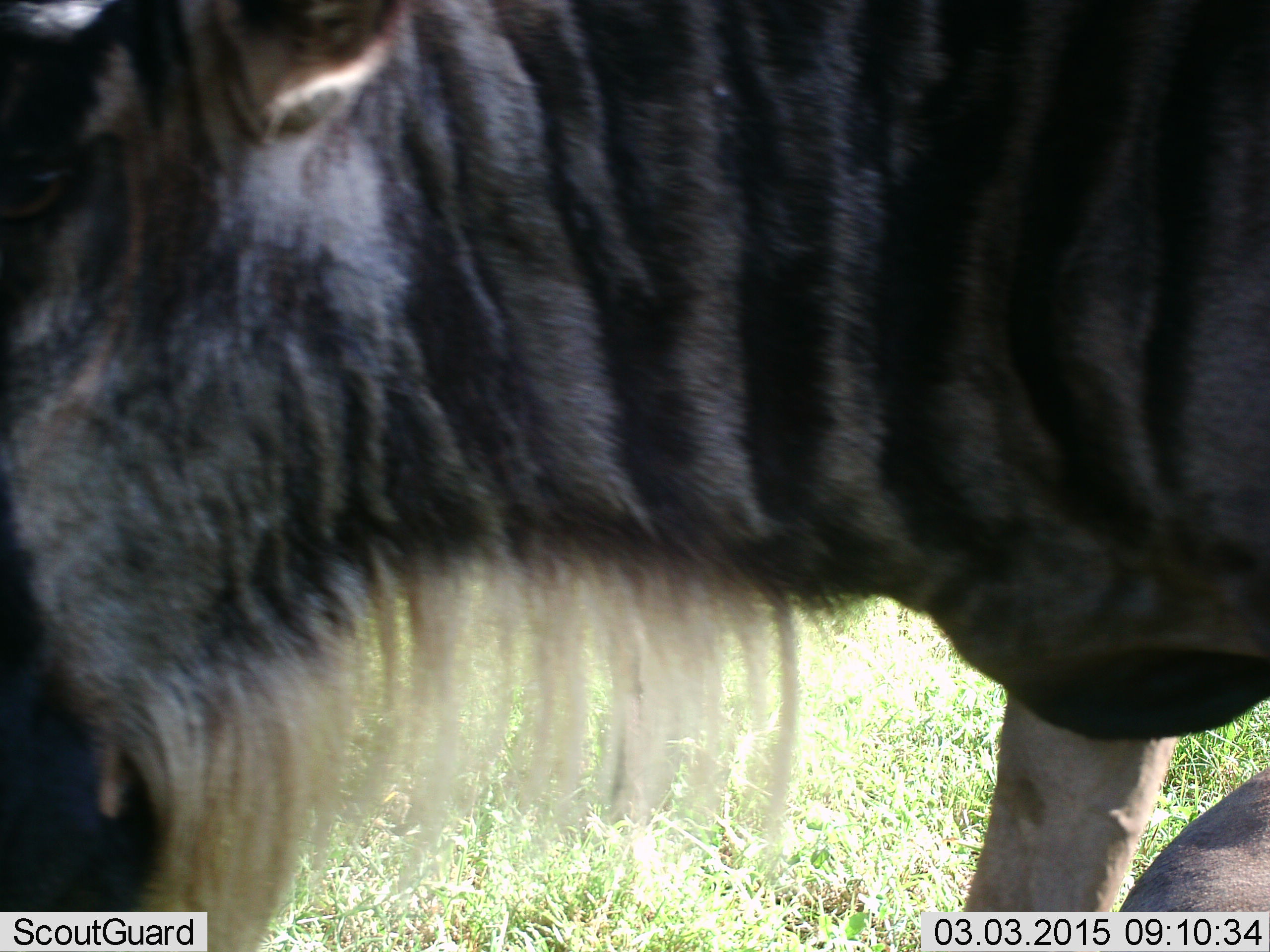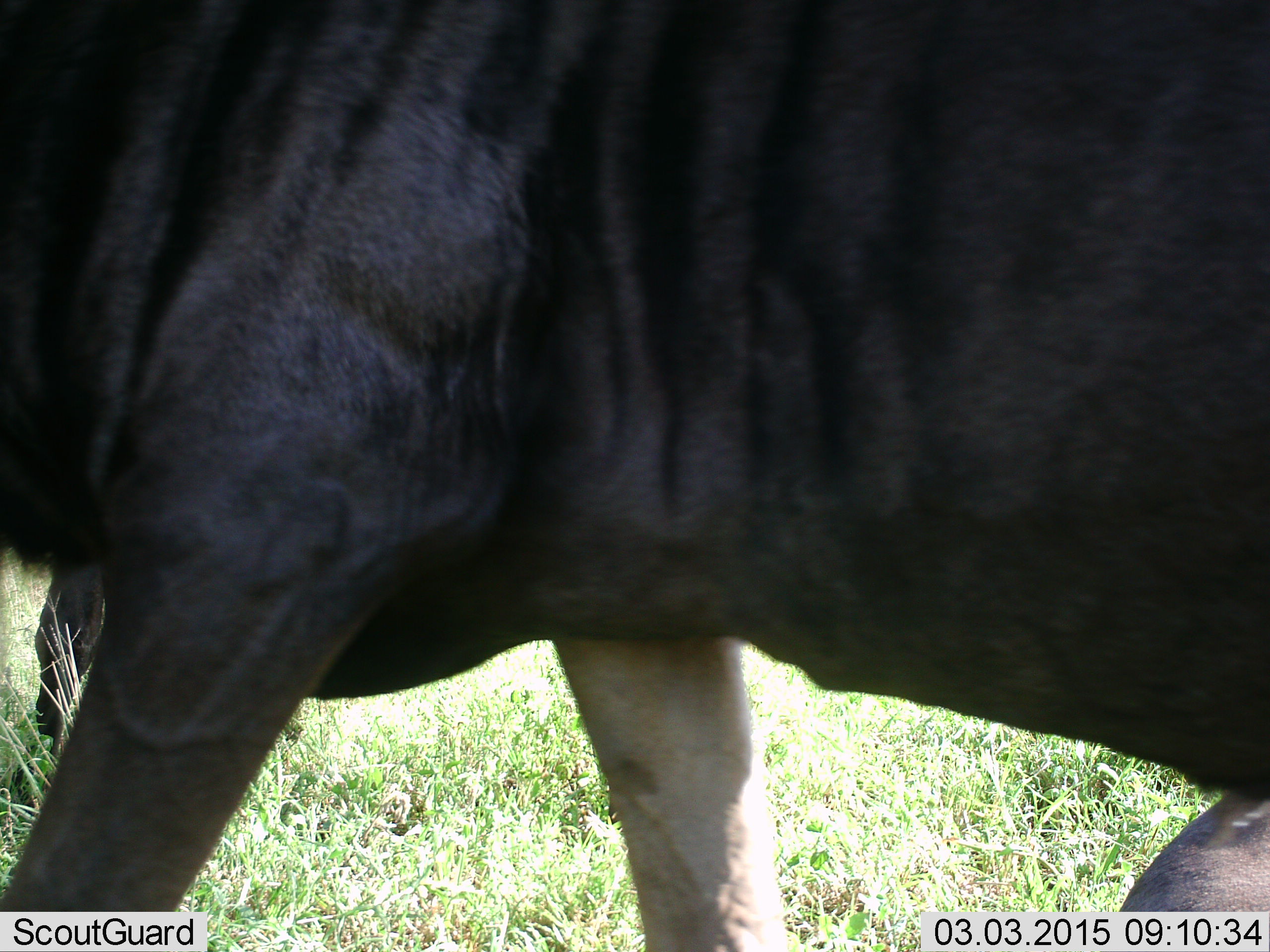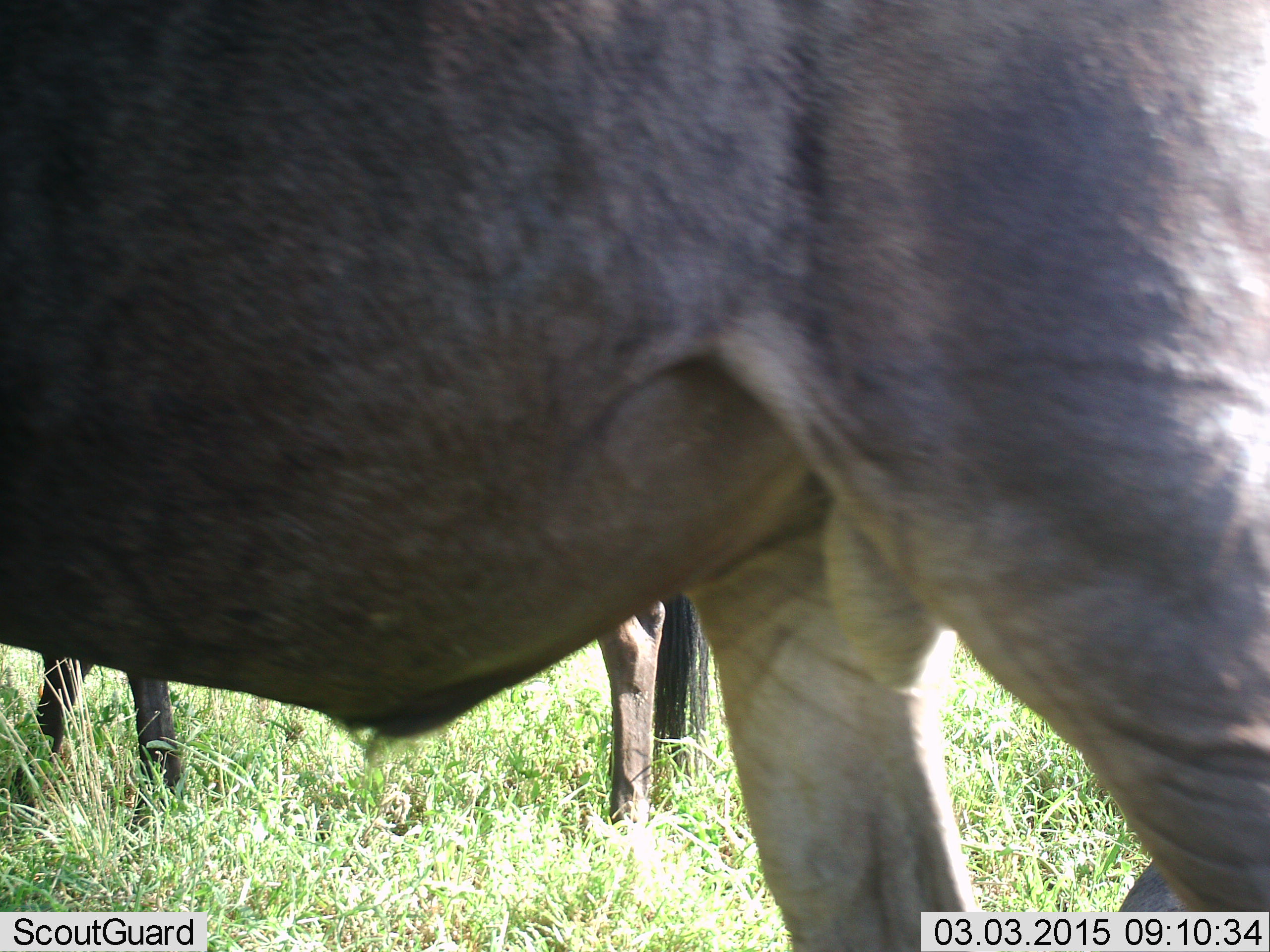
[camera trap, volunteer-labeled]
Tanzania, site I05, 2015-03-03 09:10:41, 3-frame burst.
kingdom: Animalia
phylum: Chordata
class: Mammalia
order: Artiodactyla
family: Bovidae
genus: Connochaetes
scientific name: Connochaetes taurinus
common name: blue wildebeest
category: wildebeest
Wildebeest (blue wildebeest) (Connochaetes taurinus), count 2. Behavior (volunteer vote fractions): standing 60%, resting 30%, moving 80%, interacting 0%. Young present (vote fraction): 0%. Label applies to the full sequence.